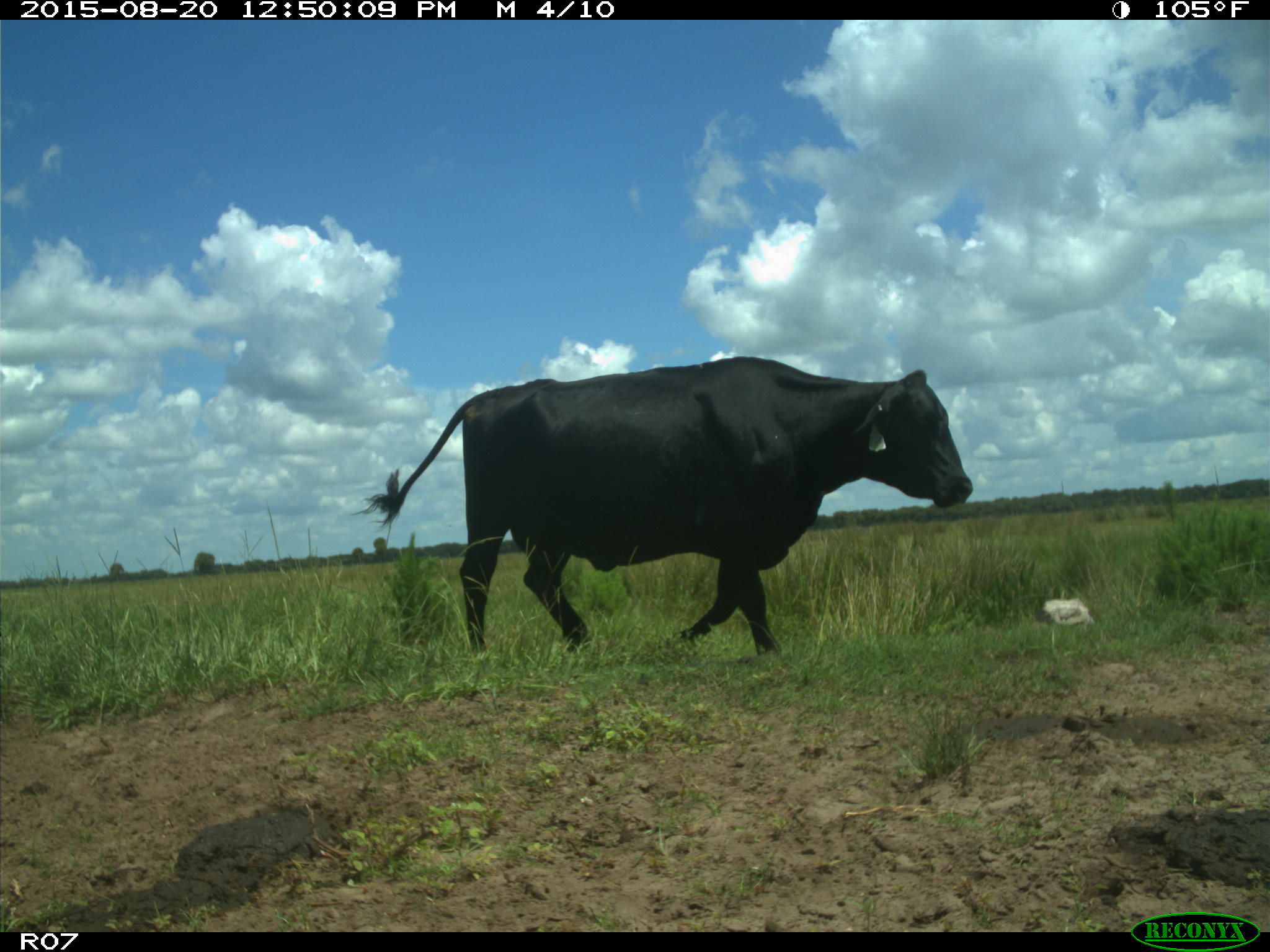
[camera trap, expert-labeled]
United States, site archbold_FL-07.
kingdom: Animalia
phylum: Chordata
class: Mammalia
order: Artiodactyla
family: Bovidae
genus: Bos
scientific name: Bos taurus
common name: domestic cow